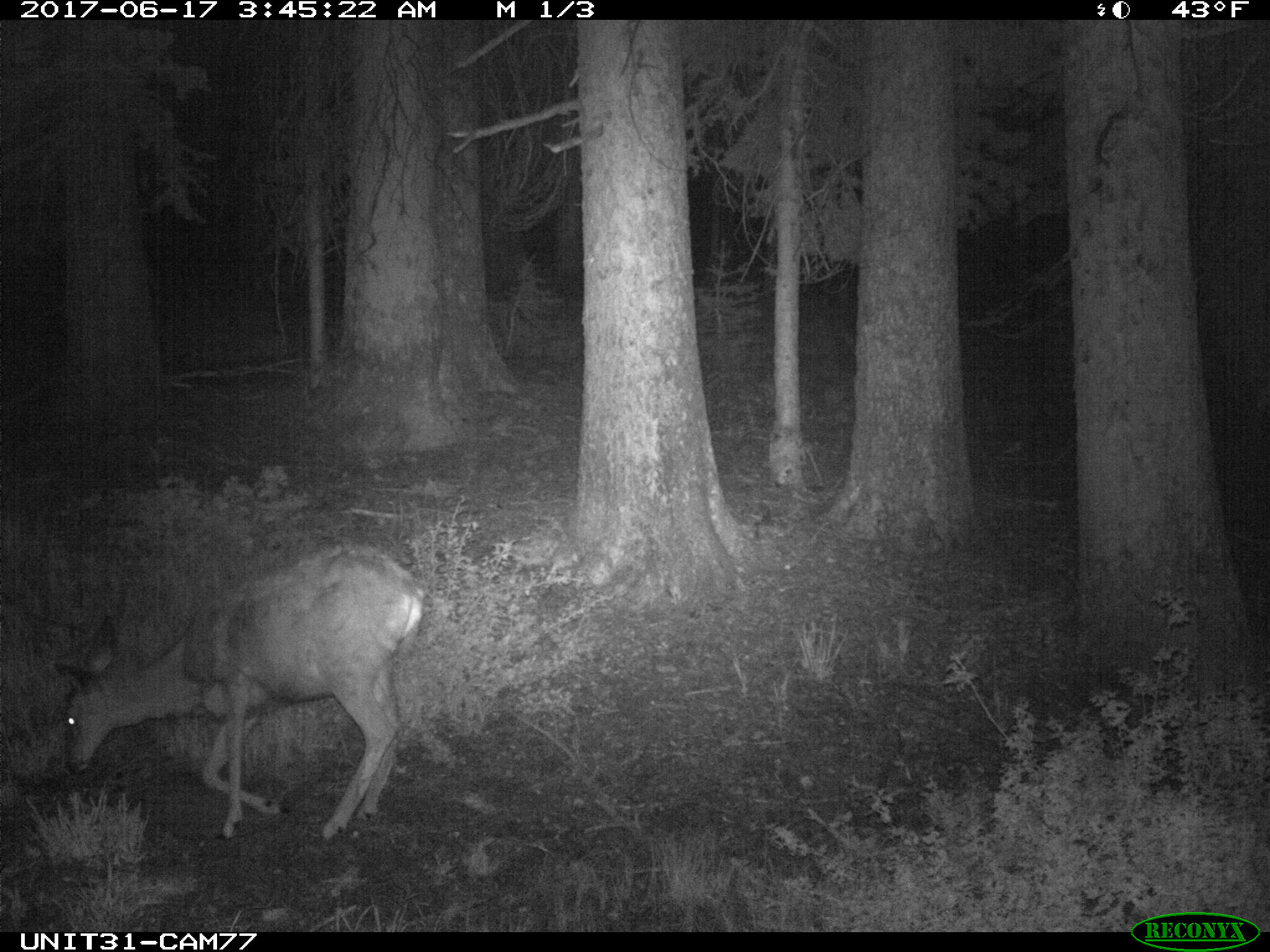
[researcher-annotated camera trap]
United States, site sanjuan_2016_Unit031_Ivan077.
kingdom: Animalia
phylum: Chordata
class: Mammalia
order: Artiodactyla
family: Cervidae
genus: Odocoileus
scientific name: Odocoileus hemionus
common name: mule deer